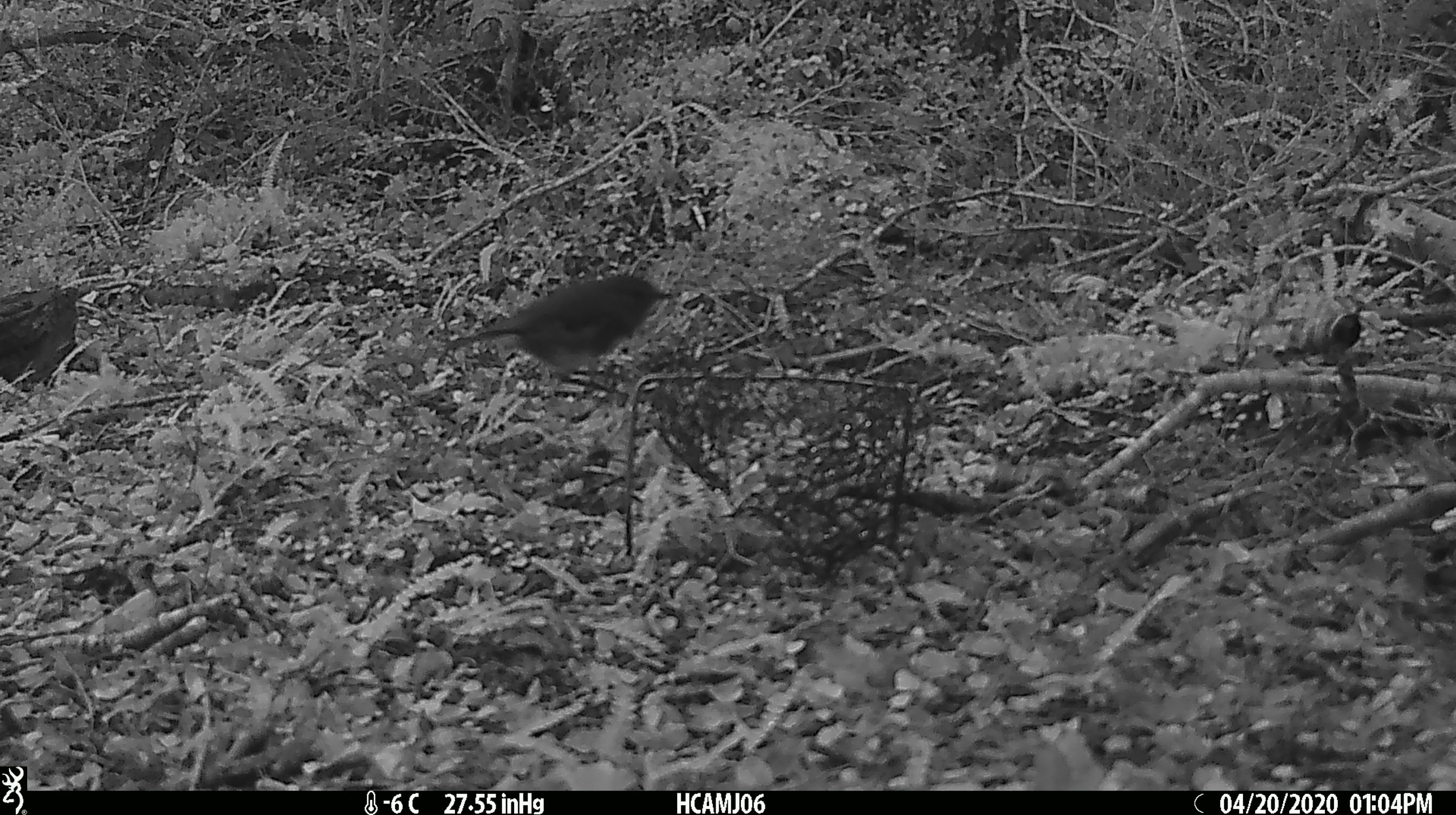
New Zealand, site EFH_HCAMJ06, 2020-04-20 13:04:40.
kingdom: Animalia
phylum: Chordata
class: Aves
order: Passeriformes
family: Petroicidae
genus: Petroica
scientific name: Petroica australis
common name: new zealand robin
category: robin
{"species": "robin (new zealand robin) (Petroica australis)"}